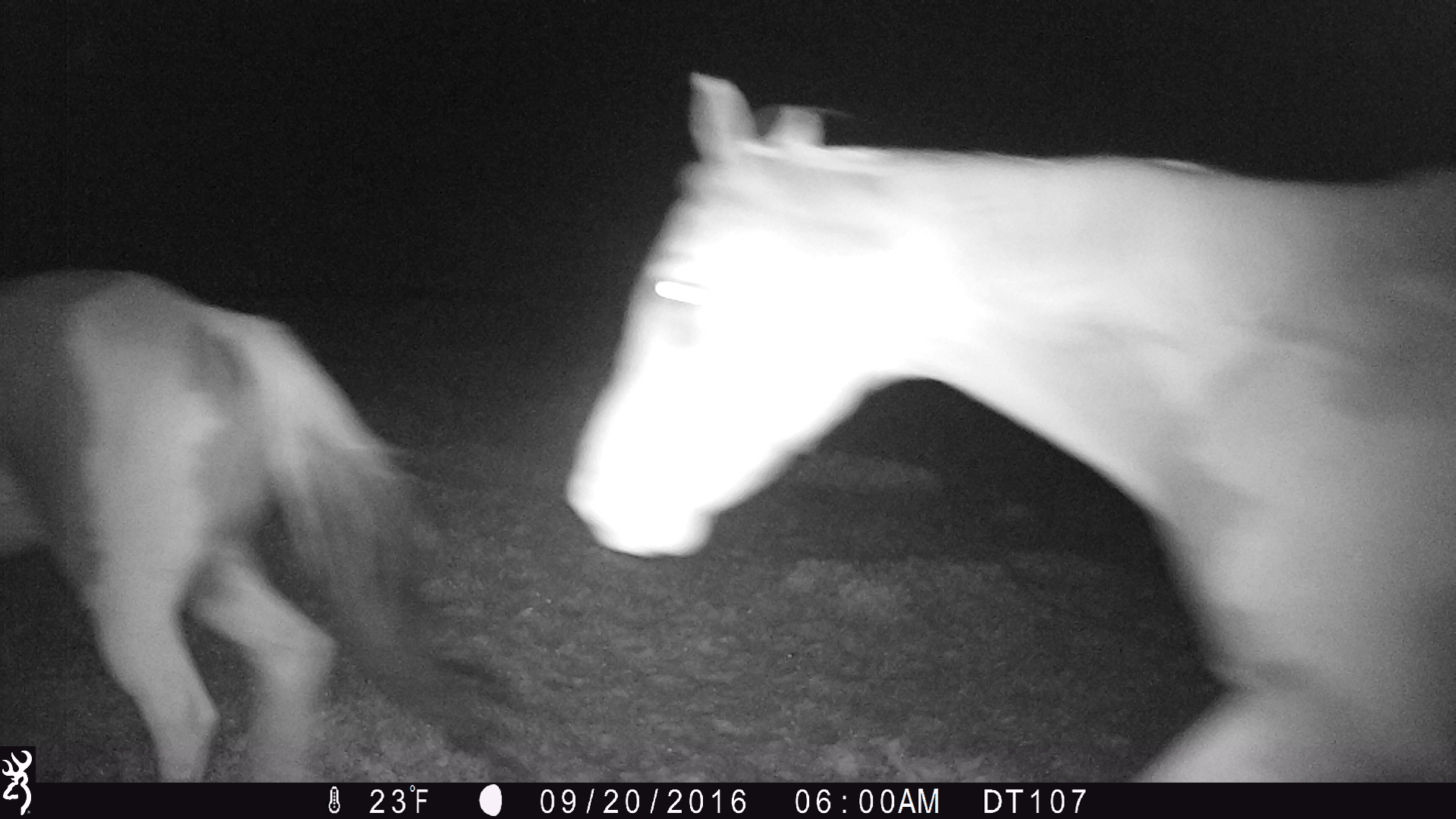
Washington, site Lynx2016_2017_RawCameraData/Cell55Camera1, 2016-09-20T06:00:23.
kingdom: Animalia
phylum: Chordata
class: Mammalia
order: Perissodactyla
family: Equidae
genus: Equus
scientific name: Equus caballus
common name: domestic horse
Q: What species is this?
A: Domestic horse (Equus caballus).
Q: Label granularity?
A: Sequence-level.